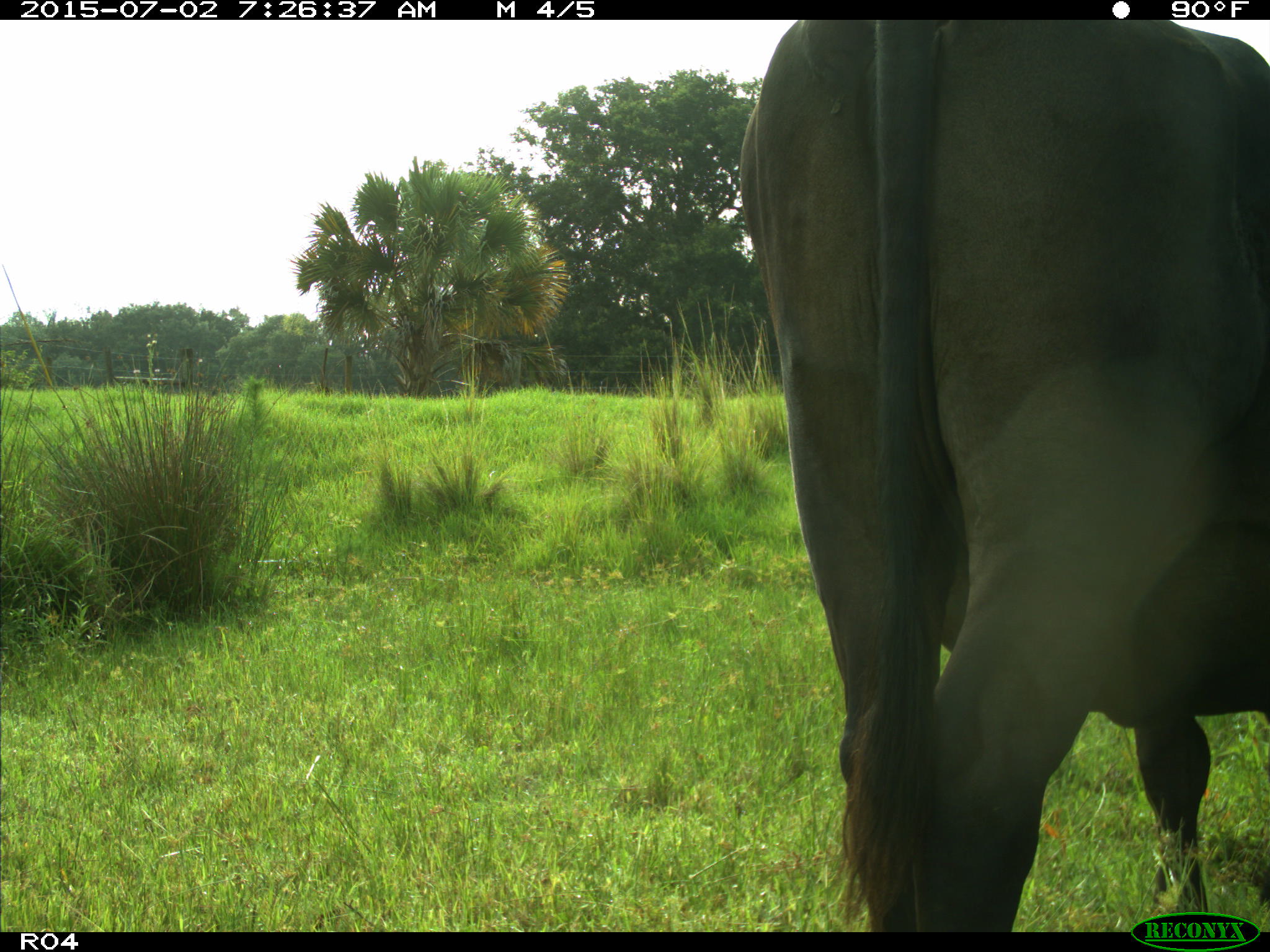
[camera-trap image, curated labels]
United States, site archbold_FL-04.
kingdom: Animalia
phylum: Chordata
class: Mammalia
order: Artiodactyla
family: Bovidae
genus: Bos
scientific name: Bos taurus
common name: domestic cow